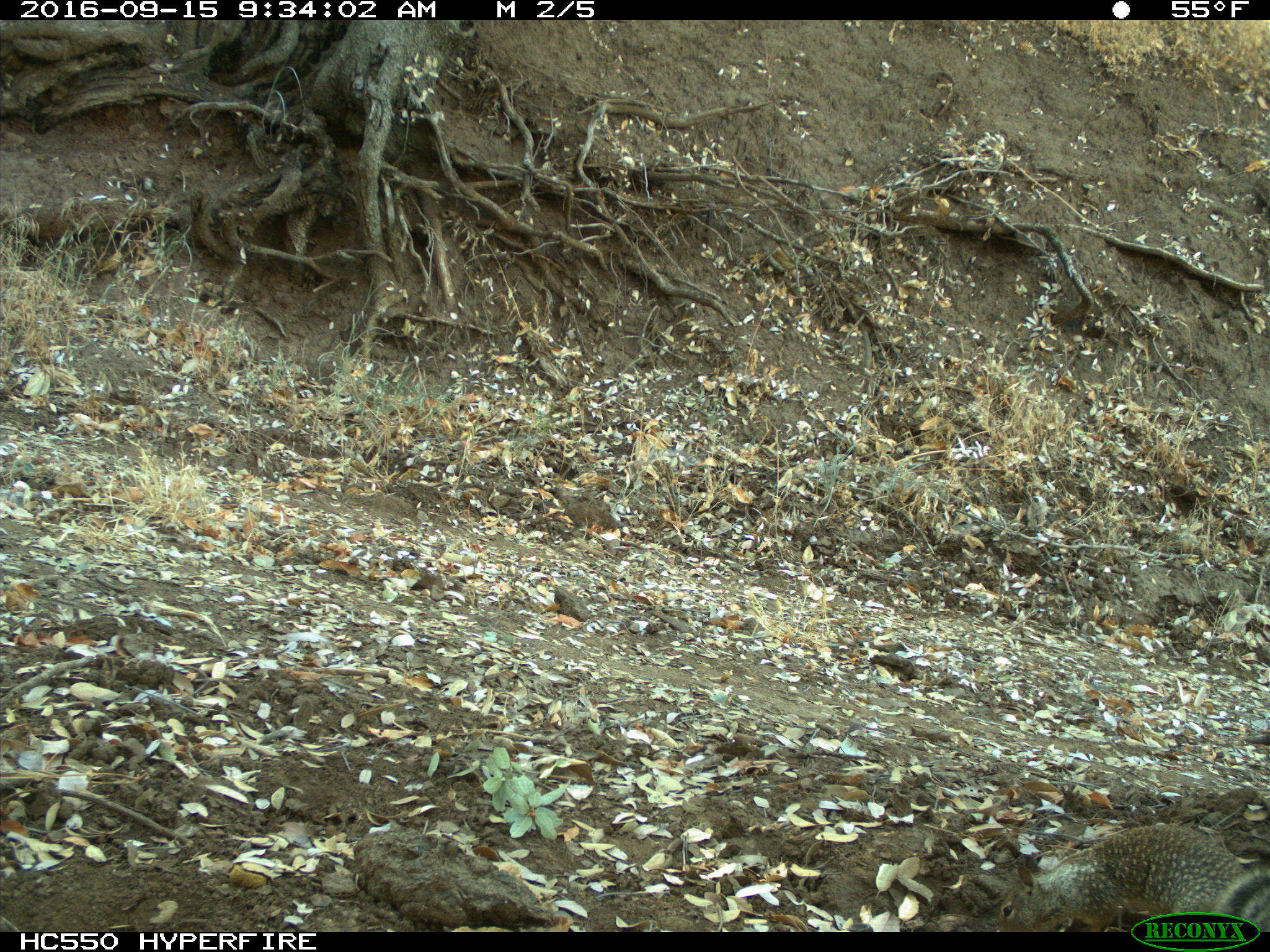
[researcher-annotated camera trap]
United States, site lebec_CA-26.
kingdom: Animalia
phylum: Chordata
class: Mammalia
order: Rodentia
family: Sciuridae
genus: Otospermophilus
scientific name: Otospermophilus beecheyi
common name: california ground squirrel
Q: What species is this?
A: Otospermophilus beecheyi (california ground squirrel).